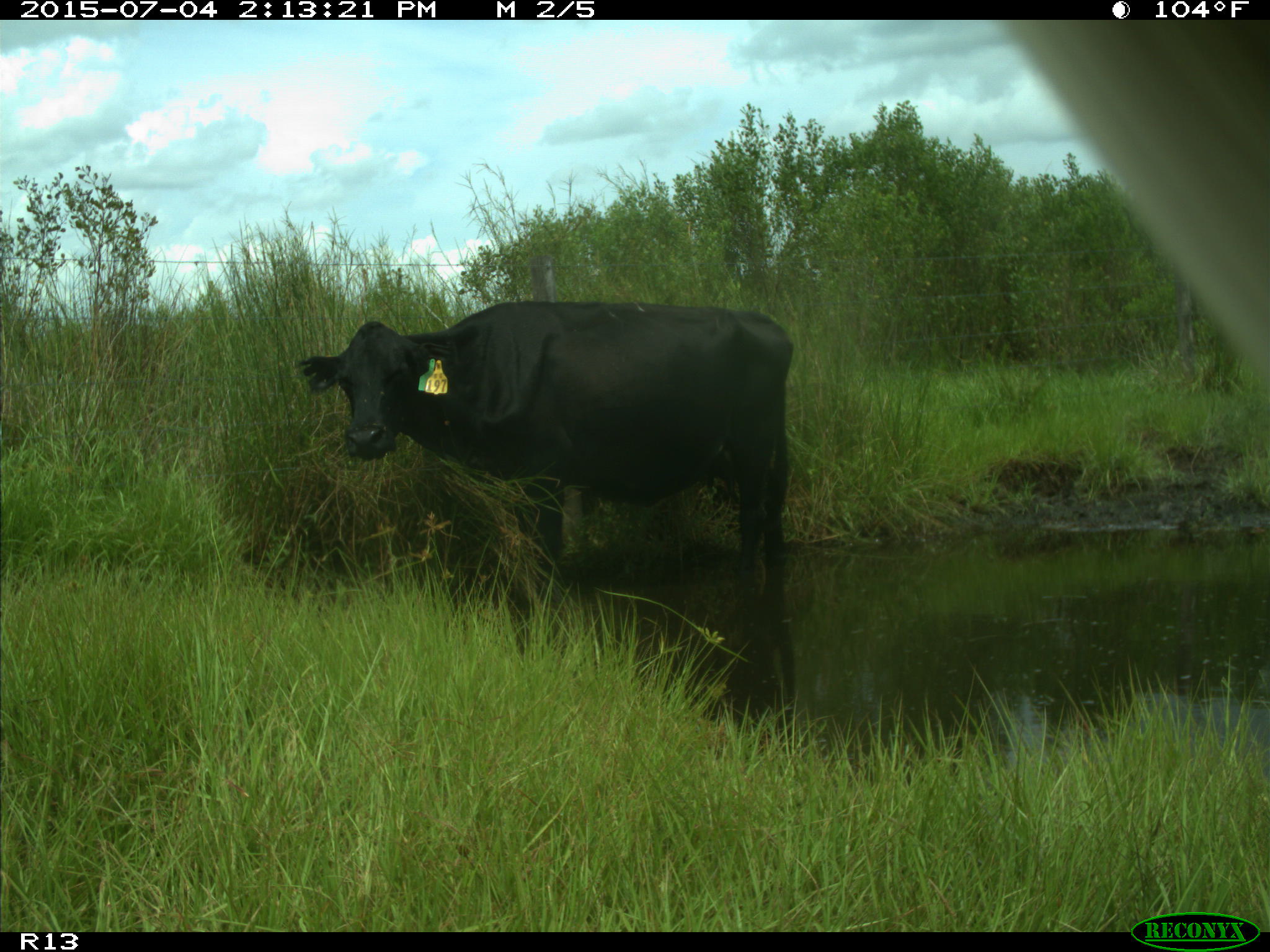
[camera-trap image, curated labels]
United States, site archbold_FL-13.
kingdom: Animalia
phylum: Chordata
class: Mammalia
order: Artiodactyla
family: Bovidae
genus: Bos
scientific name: Bos taurus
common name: domestic cow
Bos taurus (domestic cow).